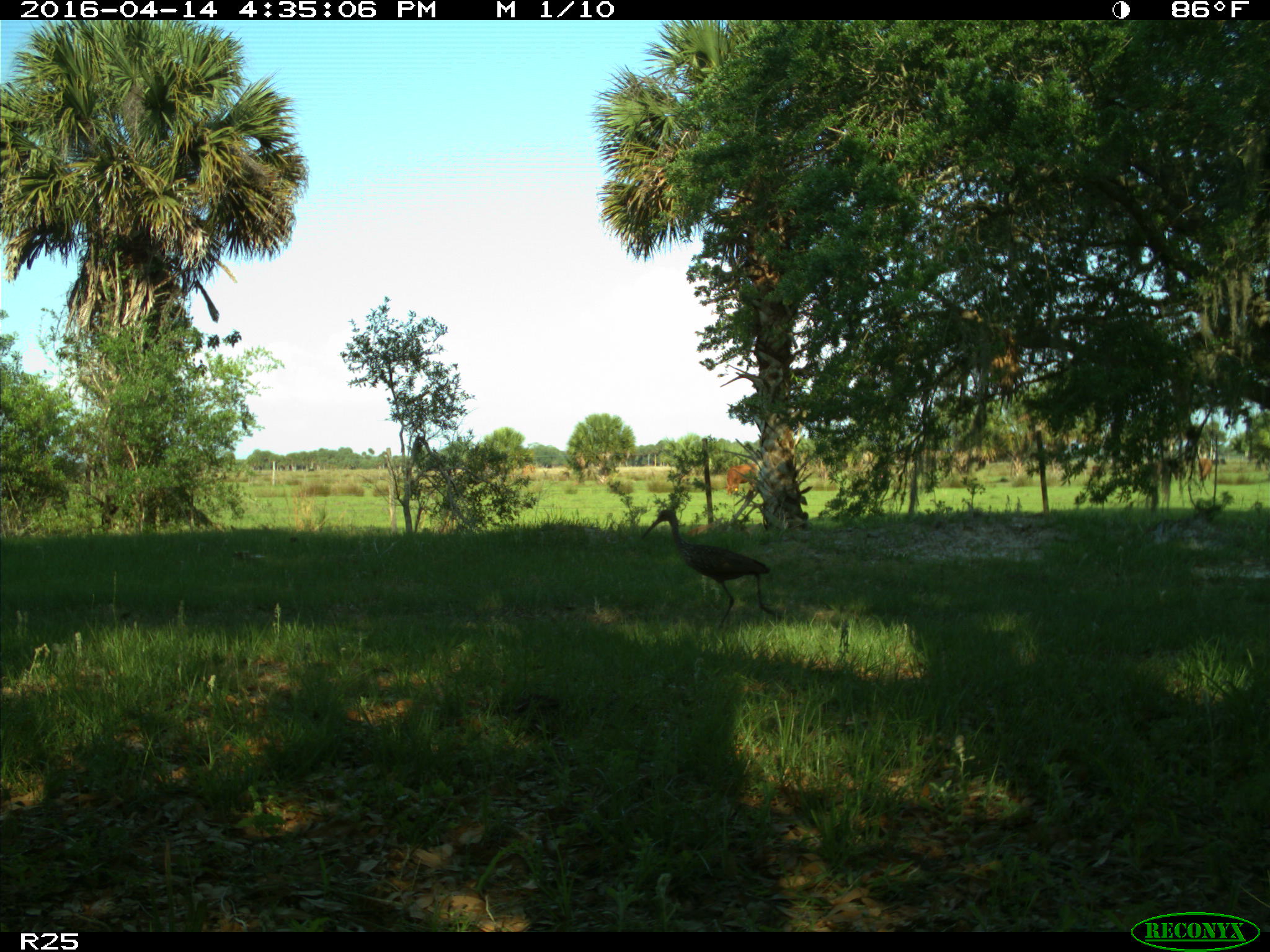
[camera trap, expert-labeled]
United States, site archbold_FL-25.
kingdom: Animalia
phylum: Chordata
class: Mammalia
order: Artiodactyla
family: Bovidae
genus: Bos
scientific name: Bos taurus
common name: domestic cow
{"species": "Bos taurus (domestic cow)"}